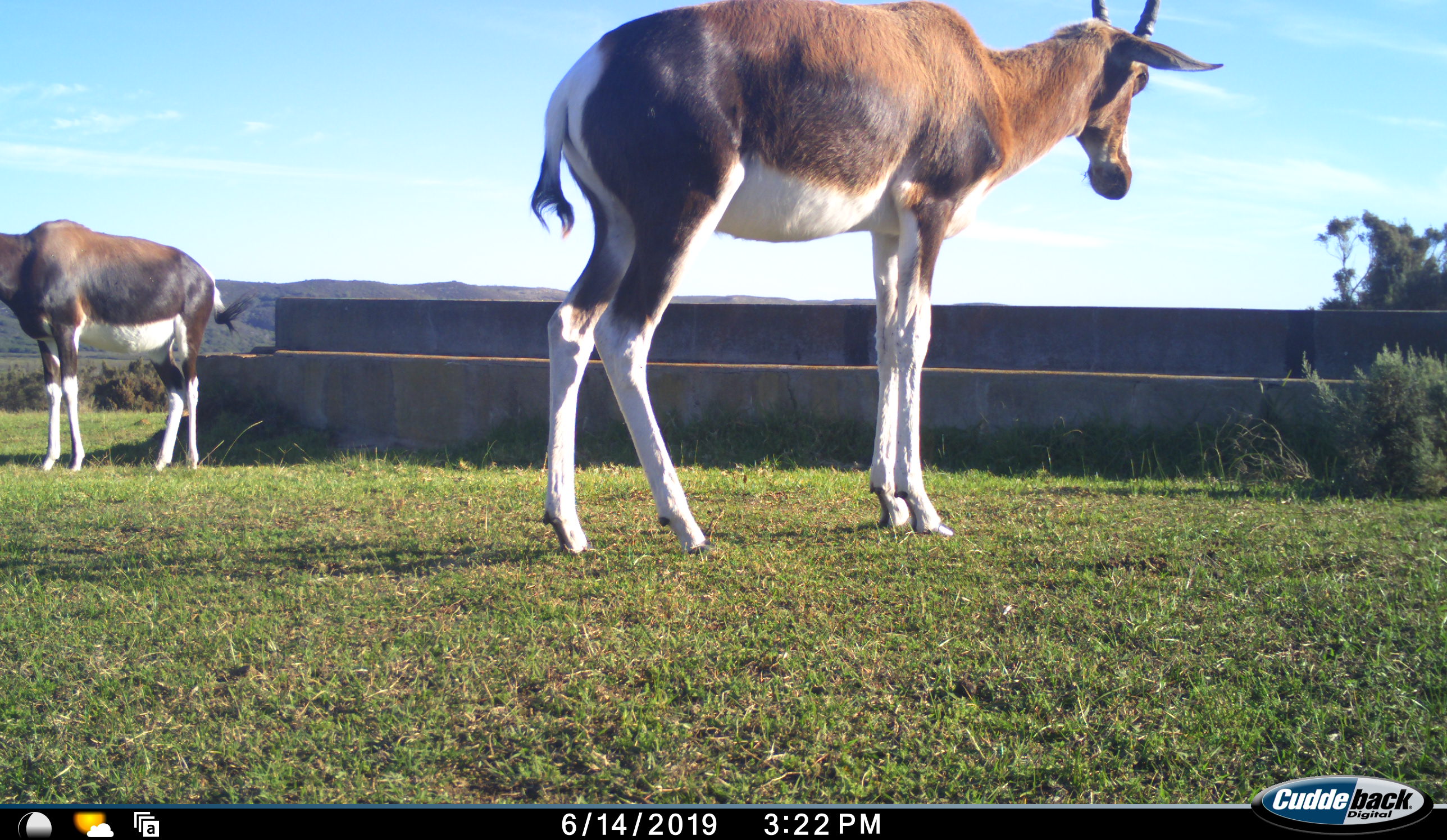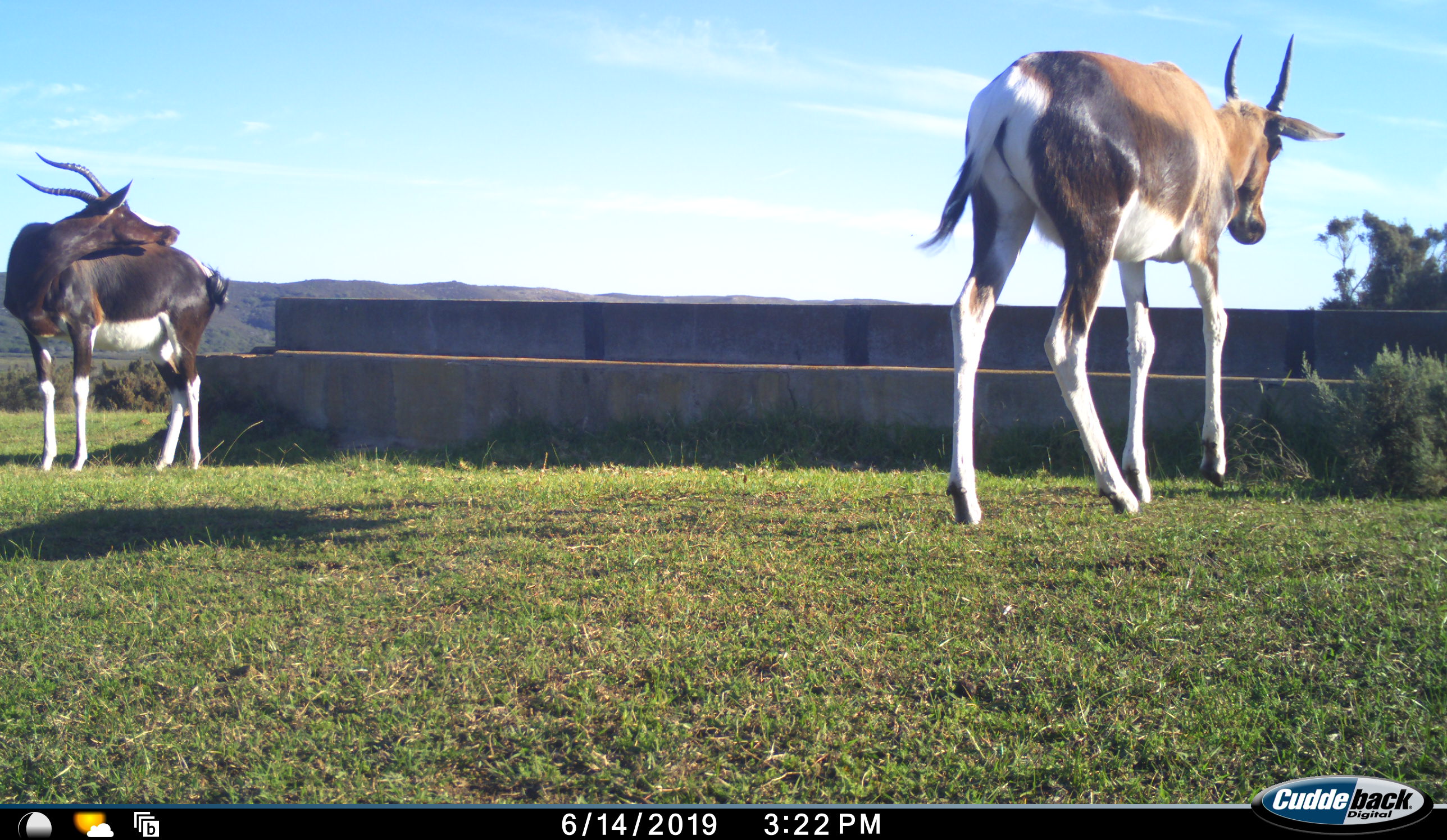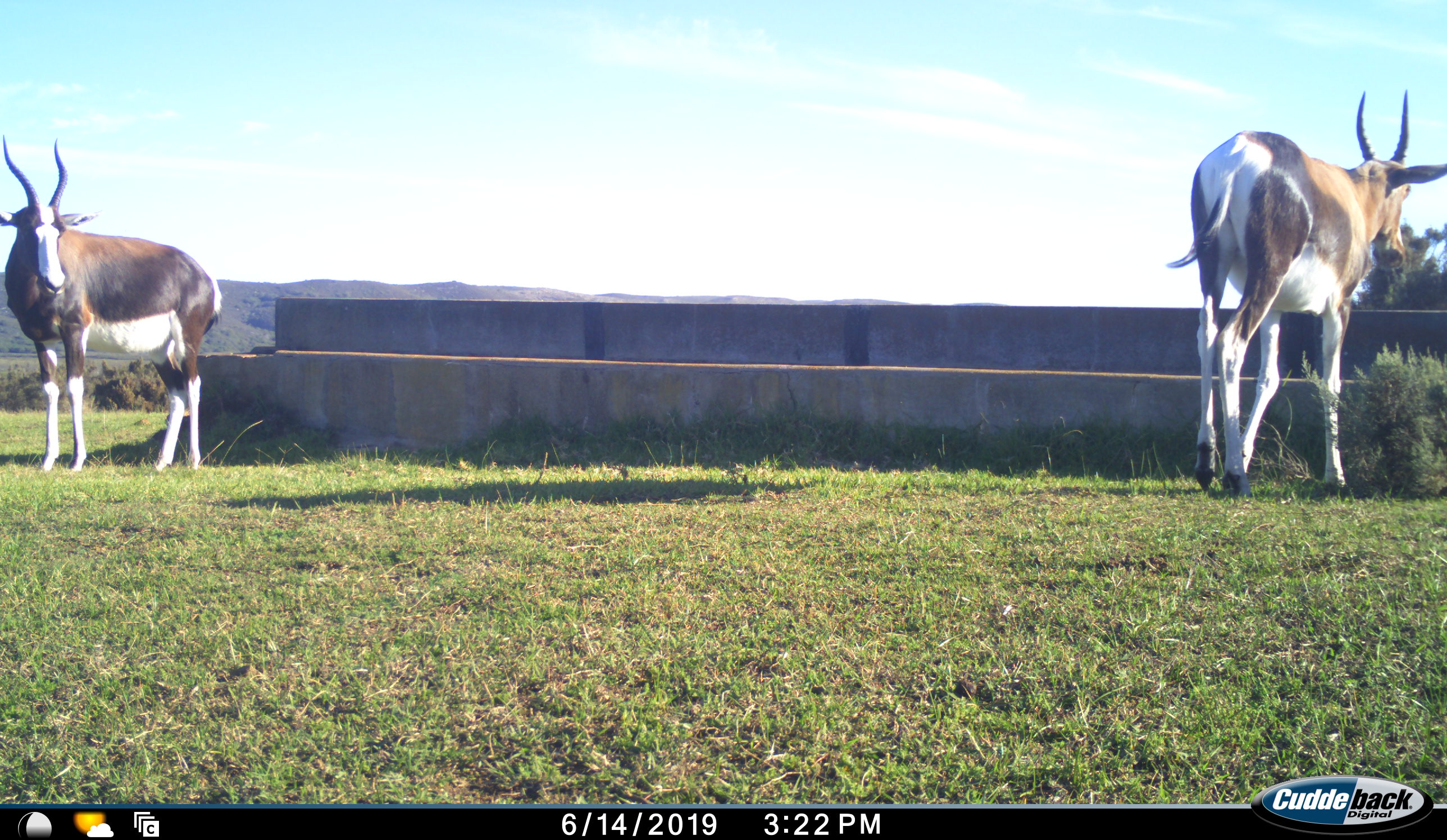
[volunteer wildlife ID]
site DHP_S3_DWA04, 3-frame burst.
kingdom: Animalia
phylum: Chordata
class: Mammalia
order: Artiodactyla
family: Bovidae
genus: Damaliscus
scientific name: Damaliscus pygargus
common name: bontebok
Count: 2.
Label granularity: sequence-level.